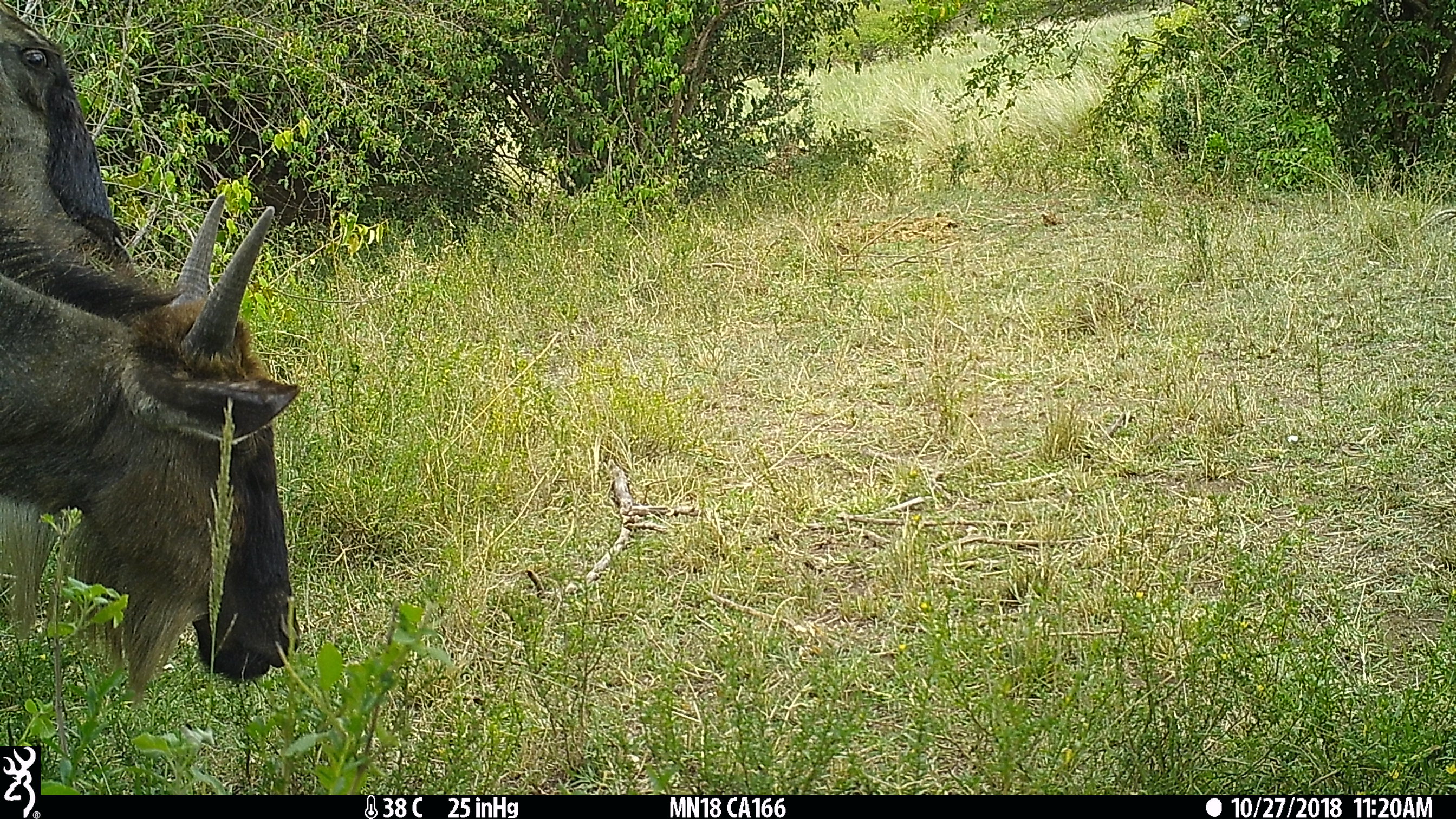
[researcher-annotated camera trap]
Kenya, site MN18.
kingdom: Animalia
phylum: Chordata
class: Mammalia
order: Artiodactyla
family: Bovidae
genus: Connochaetes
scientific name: Connochaetes taurinus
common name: blue wildebeest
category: wildebeest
Wildebeest (blue wildebeest) (Connochaetes taurinus).